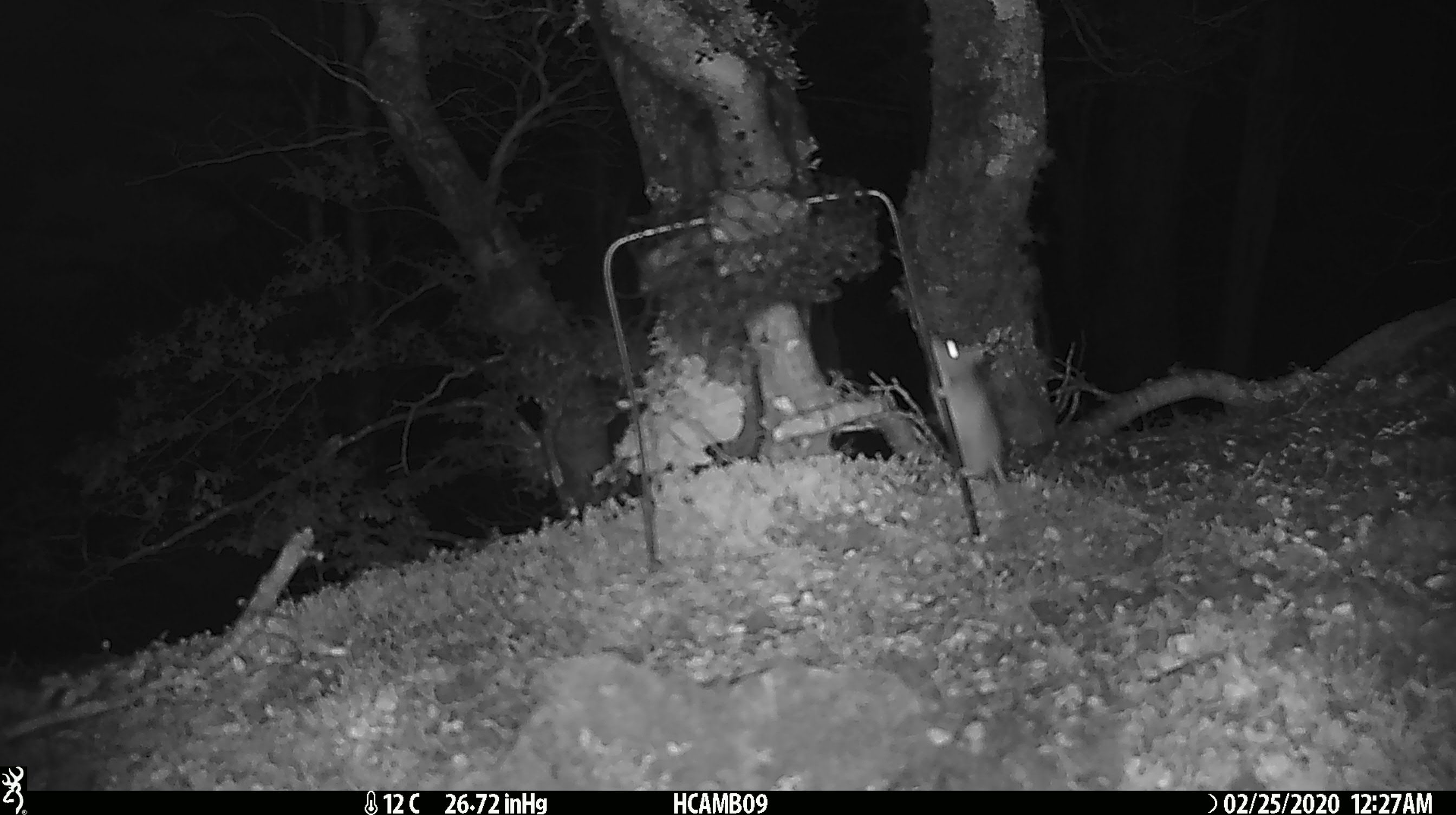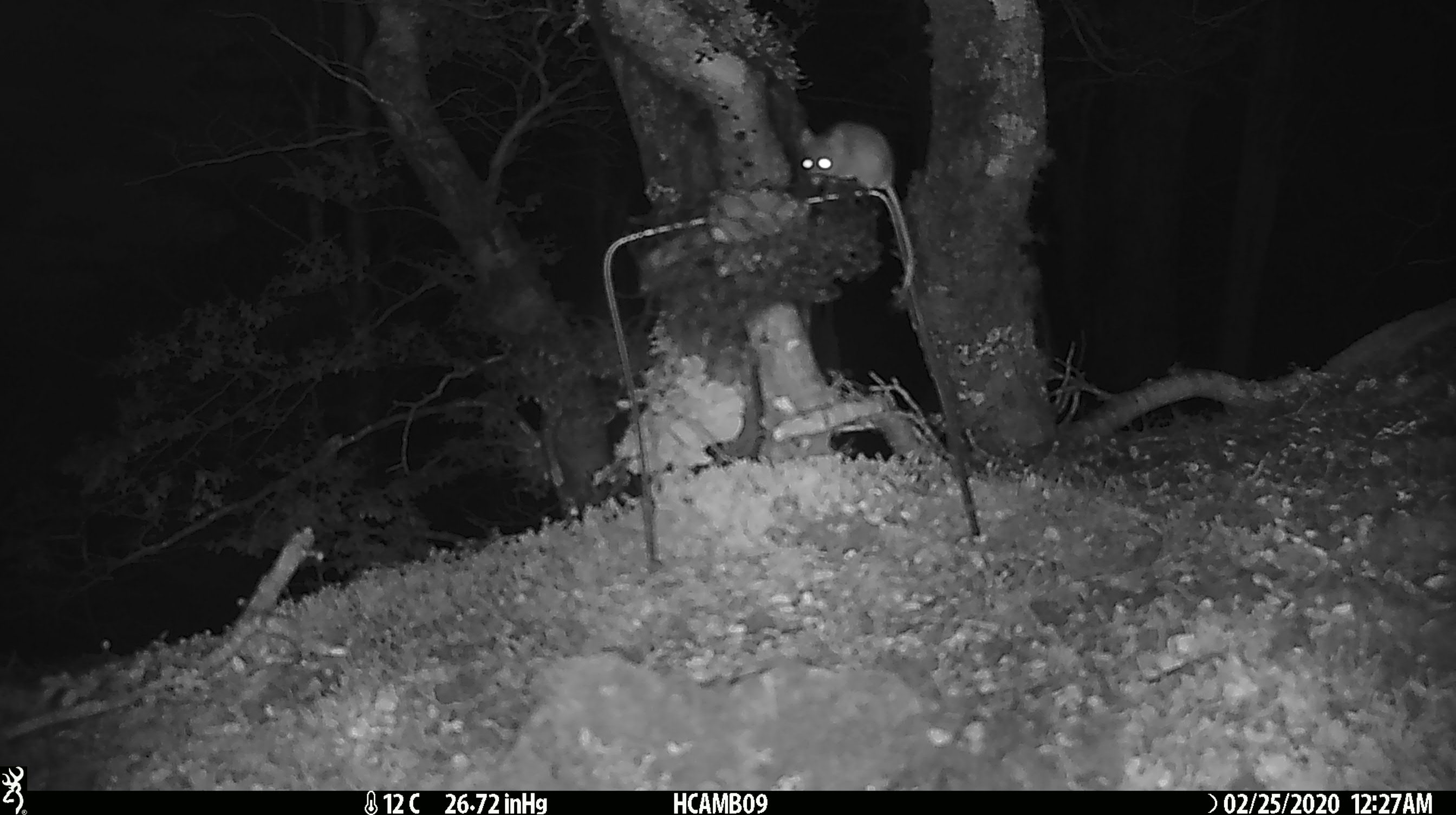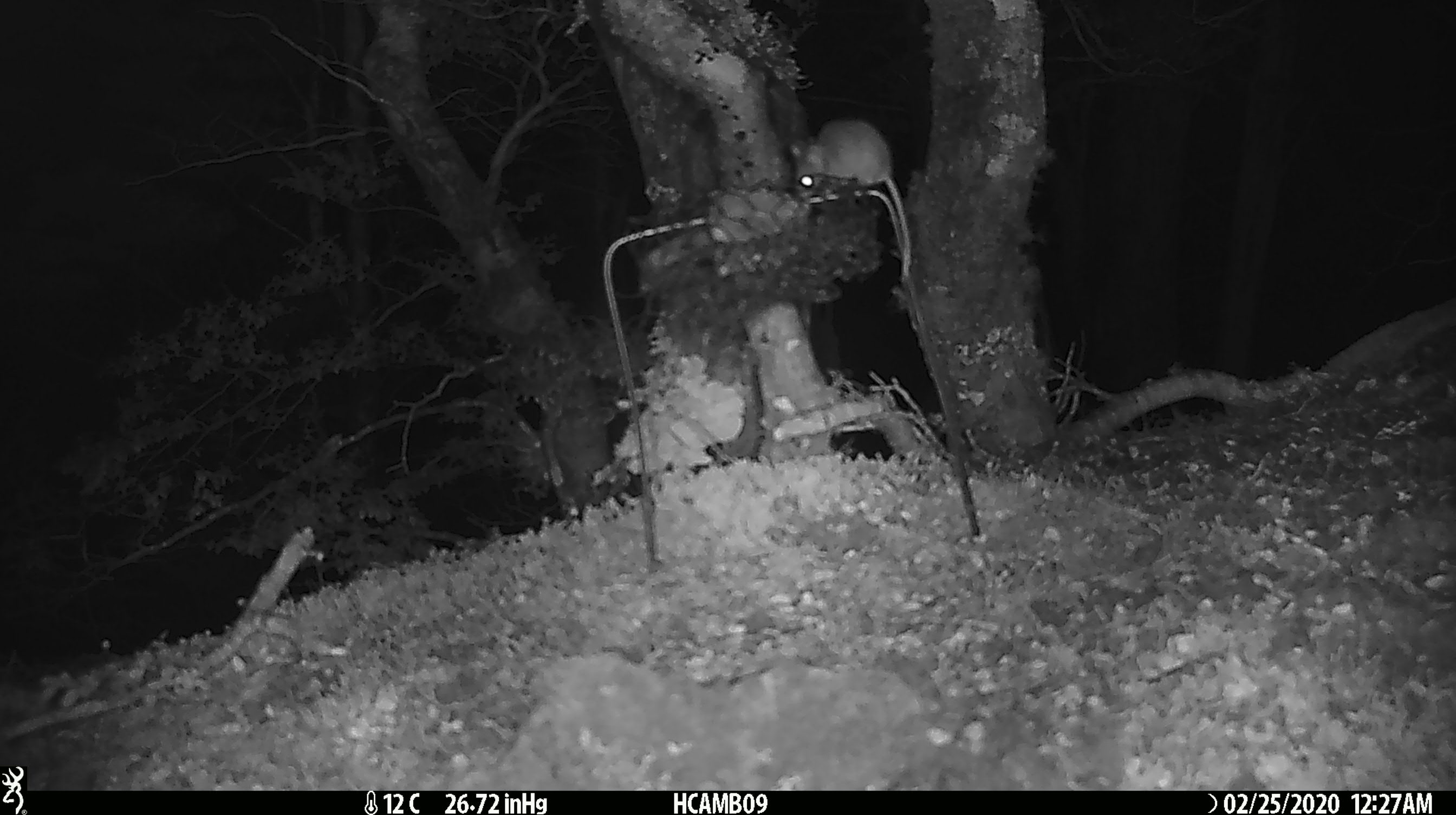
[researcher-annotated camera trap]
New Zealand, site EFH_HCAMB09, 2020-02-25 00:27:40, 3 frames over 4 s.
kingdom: Animalia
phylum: Chordata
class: Mammalia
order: Rodentia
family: Muridae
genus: Mus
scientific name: Mus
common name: mouse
Mouse (Mus).